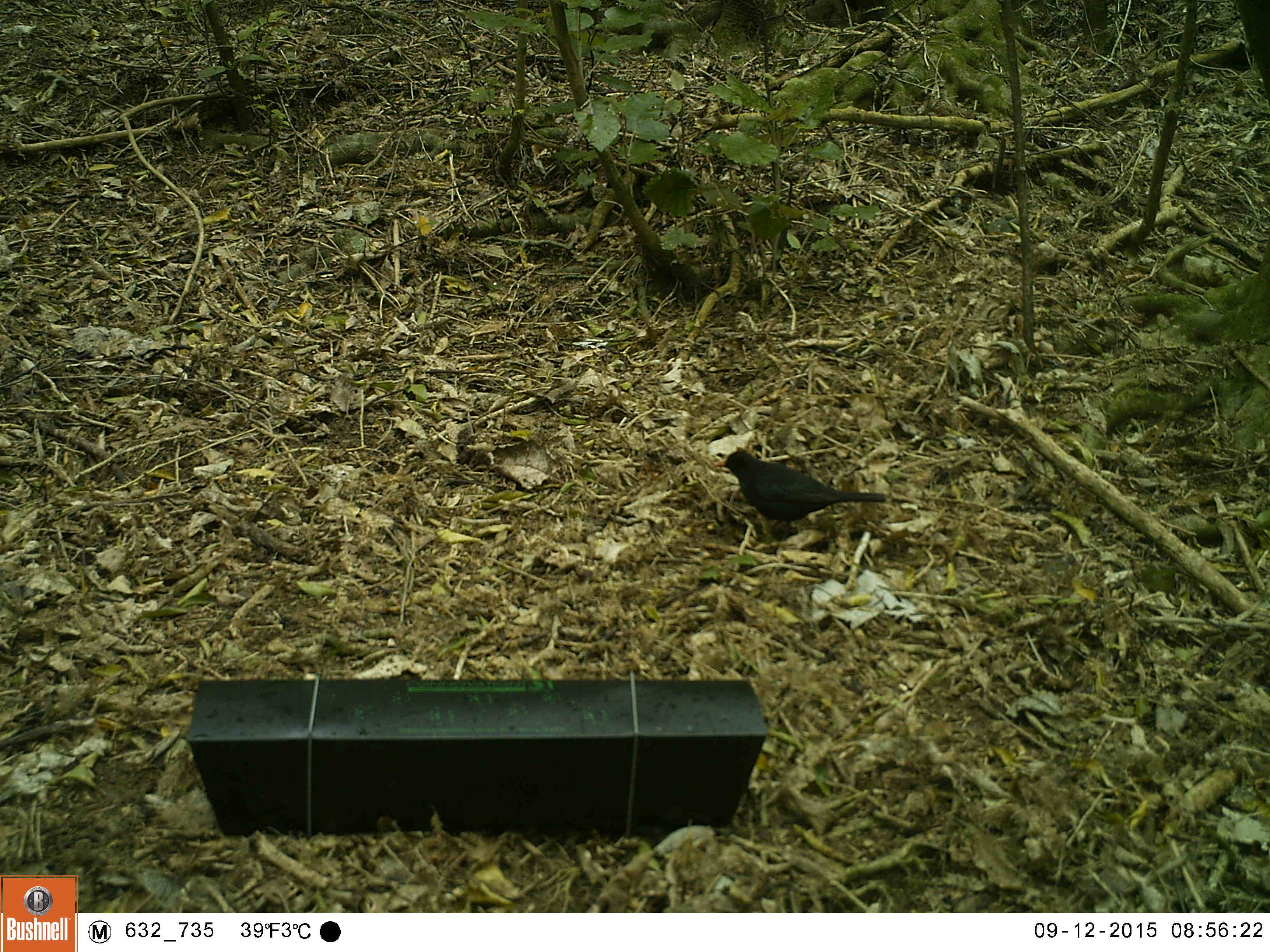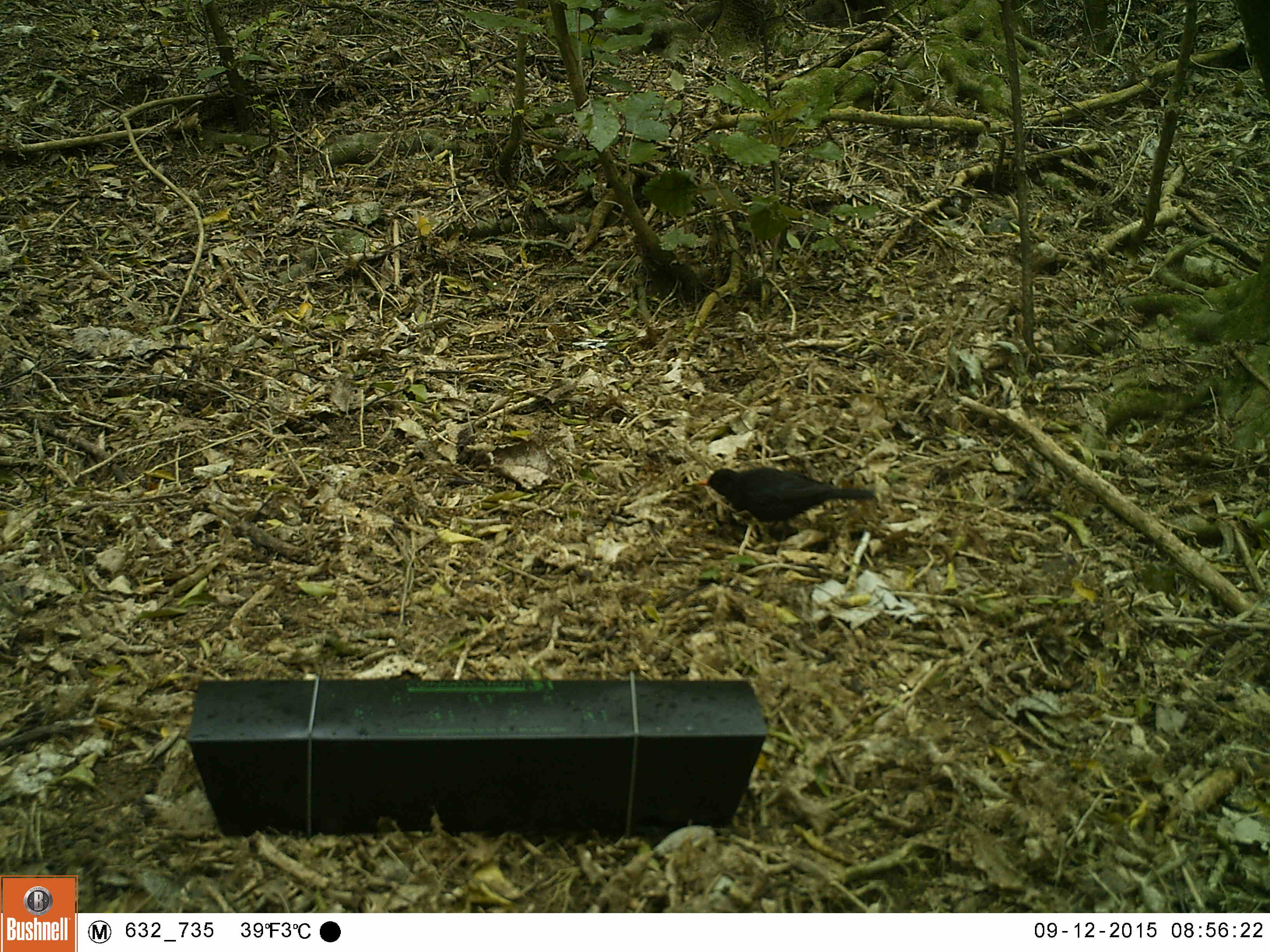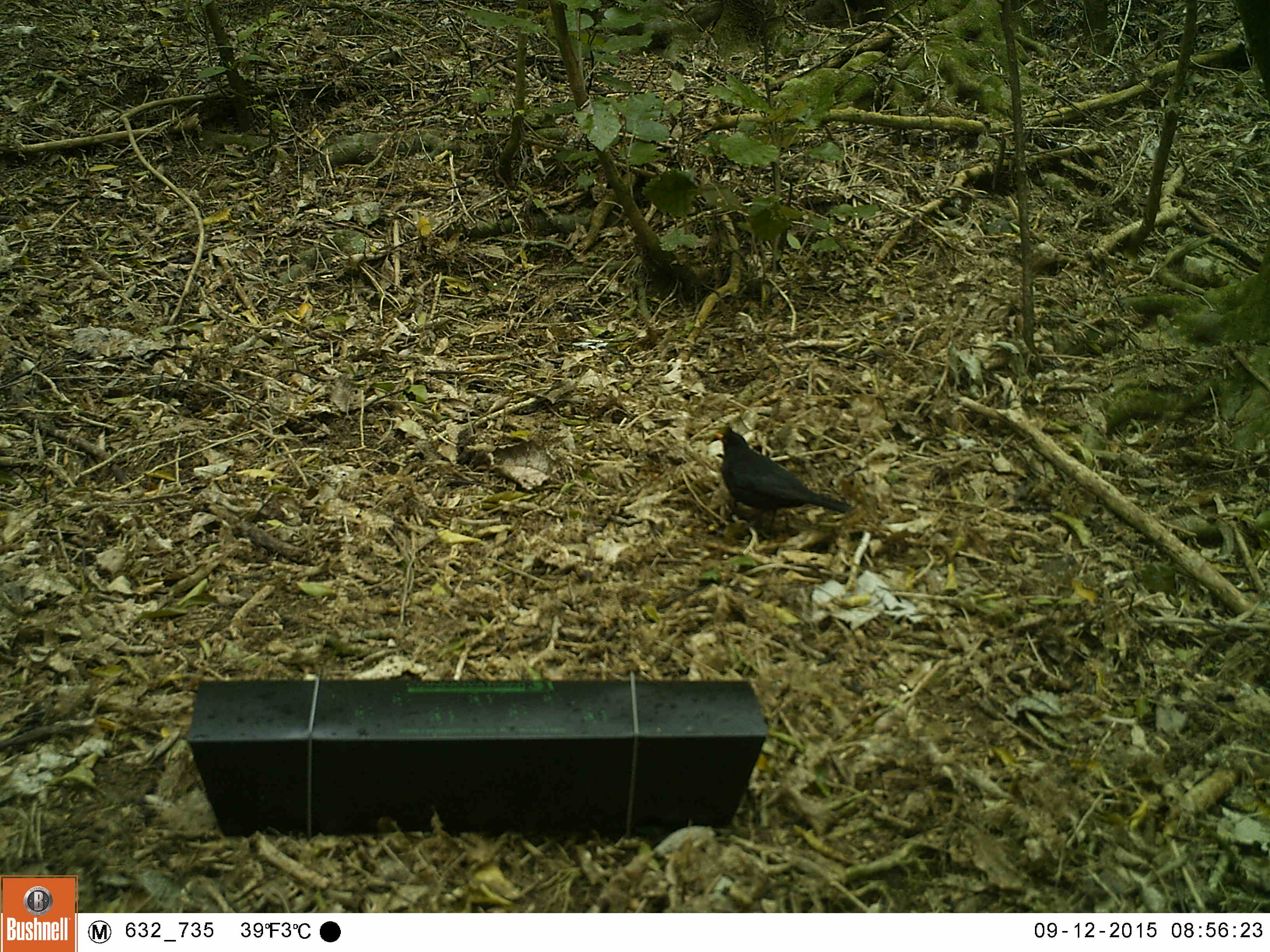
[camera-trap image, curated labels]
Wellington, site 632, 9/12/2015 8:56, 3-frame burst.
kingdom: Animalia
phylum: Chordata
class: Aves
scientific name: Aves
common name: bird